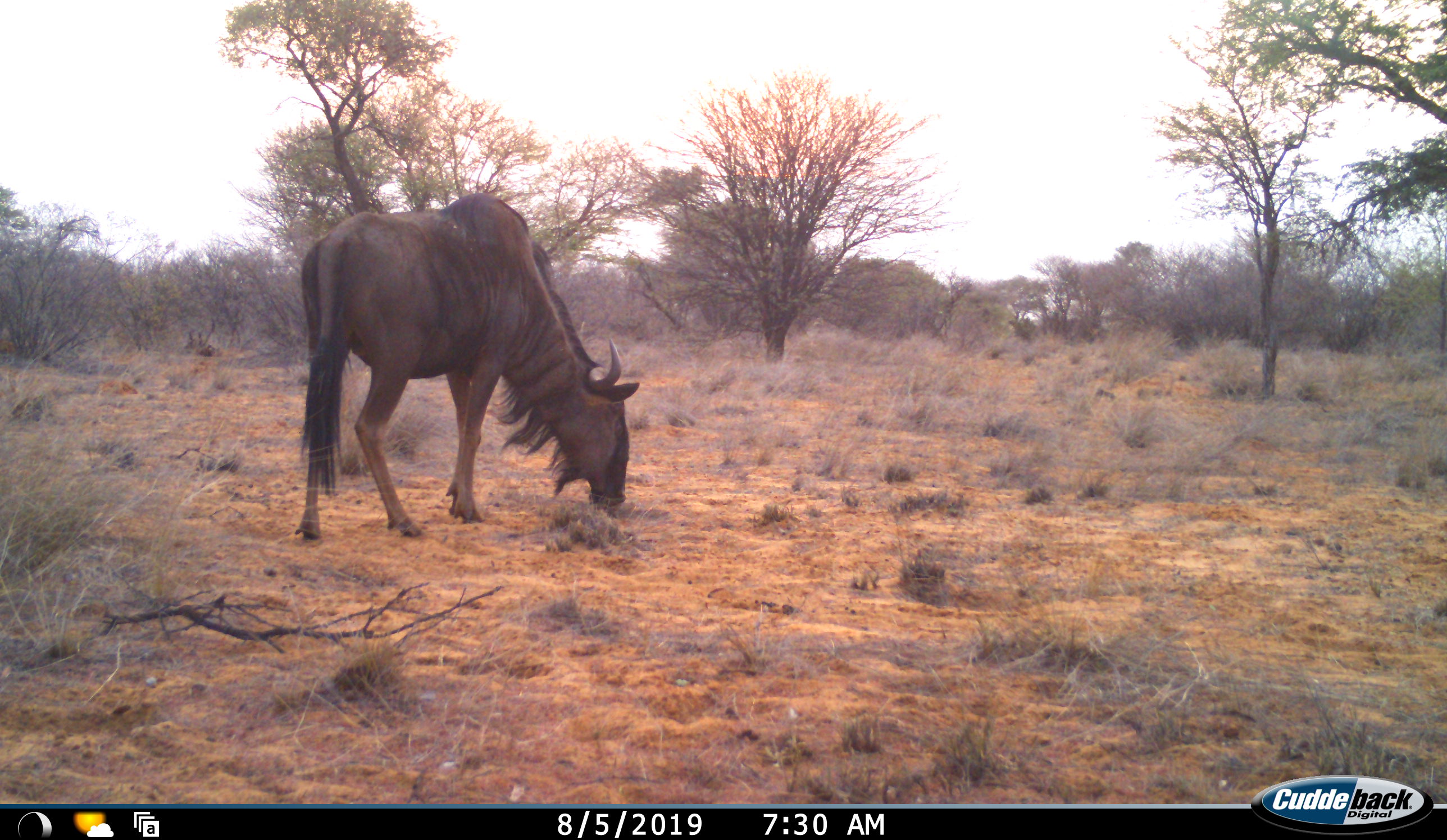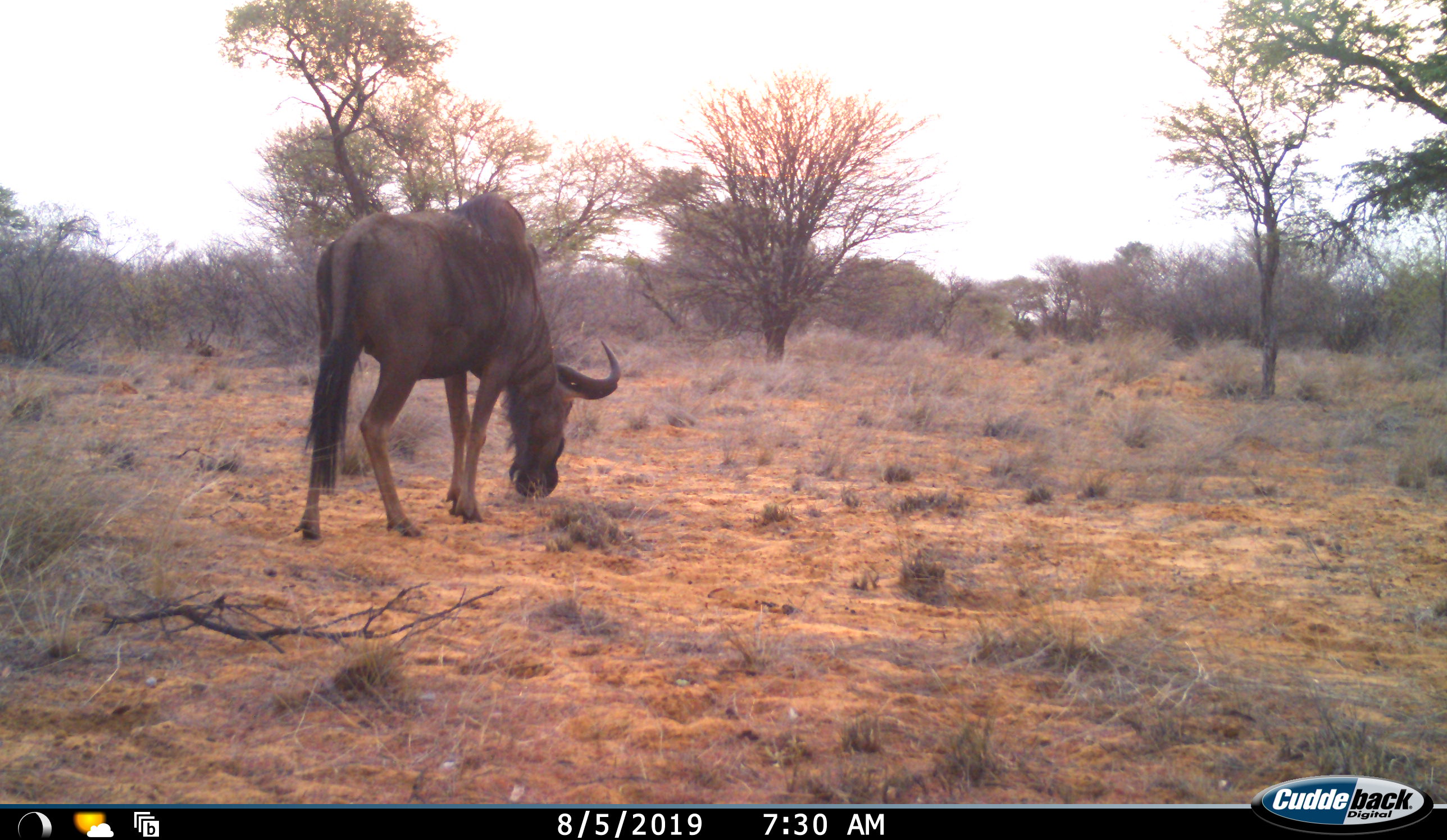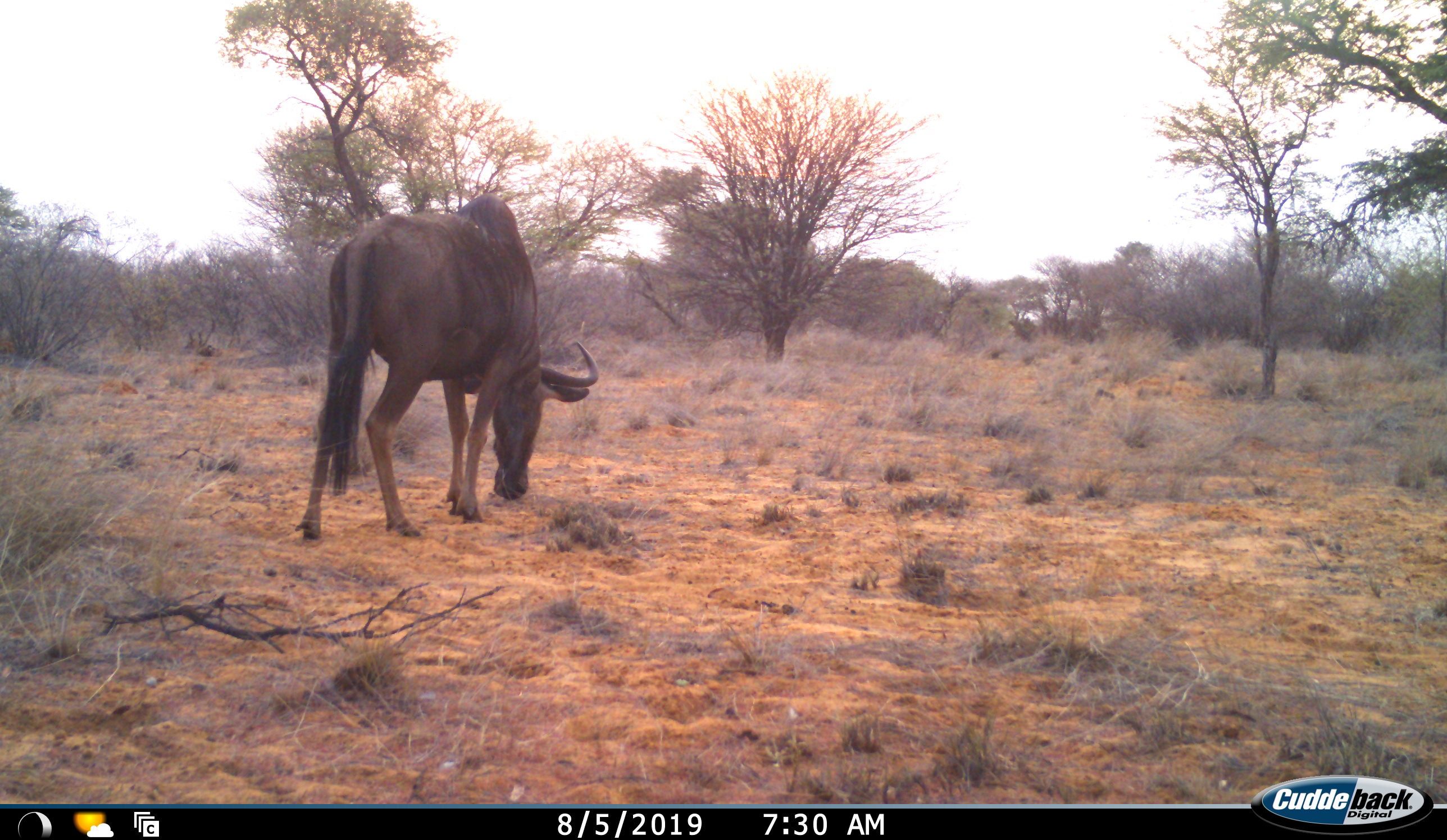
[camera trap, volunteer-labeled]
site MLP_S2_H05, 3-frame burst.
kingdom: Animalia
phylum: Chordata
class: Mammalia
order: Artiodactyla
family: Bovidae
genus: Connochaetes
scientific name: Connochaetes taurinus taurinus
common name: blue wildebeest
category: wildebeestblue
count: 1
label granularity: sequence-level